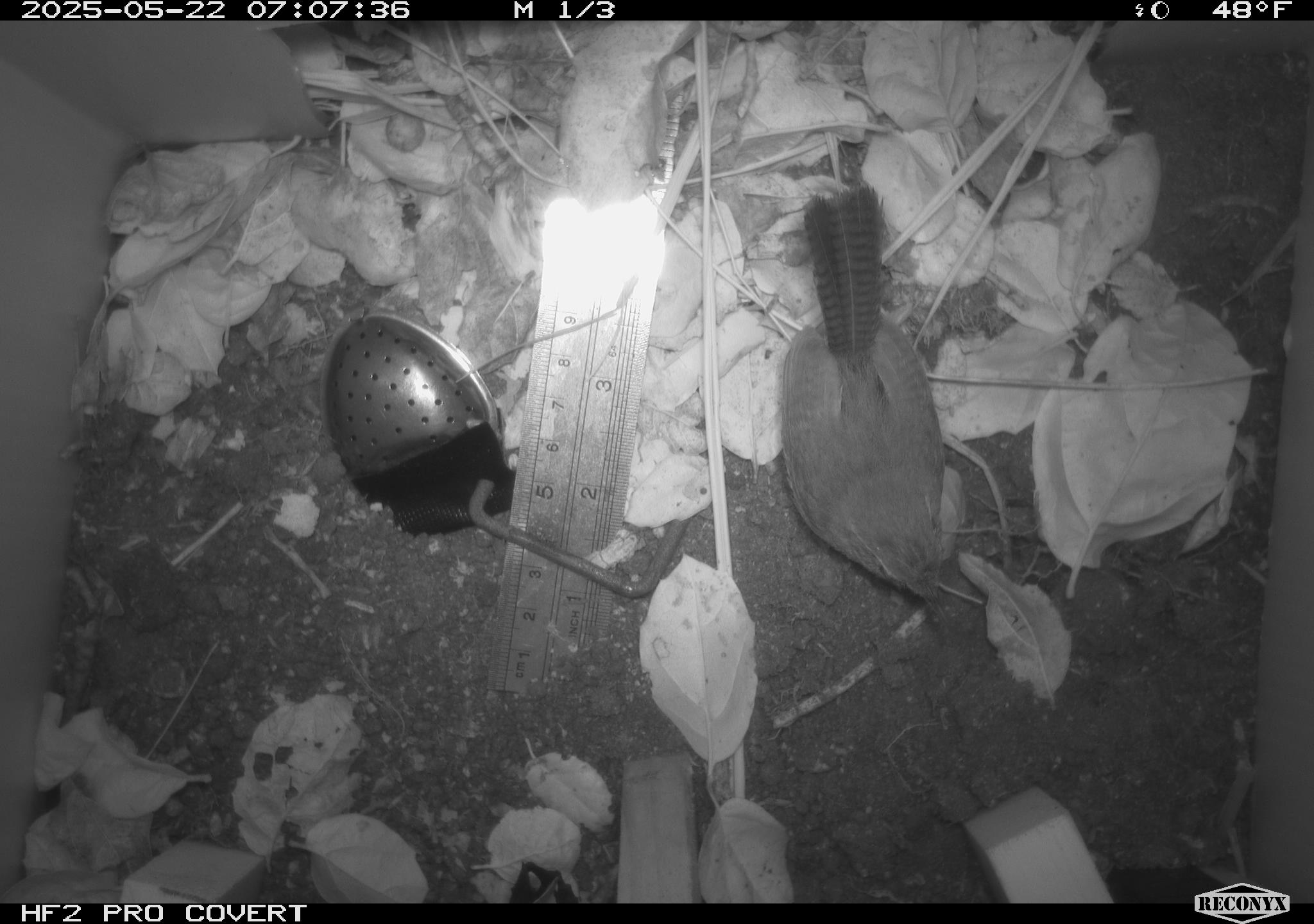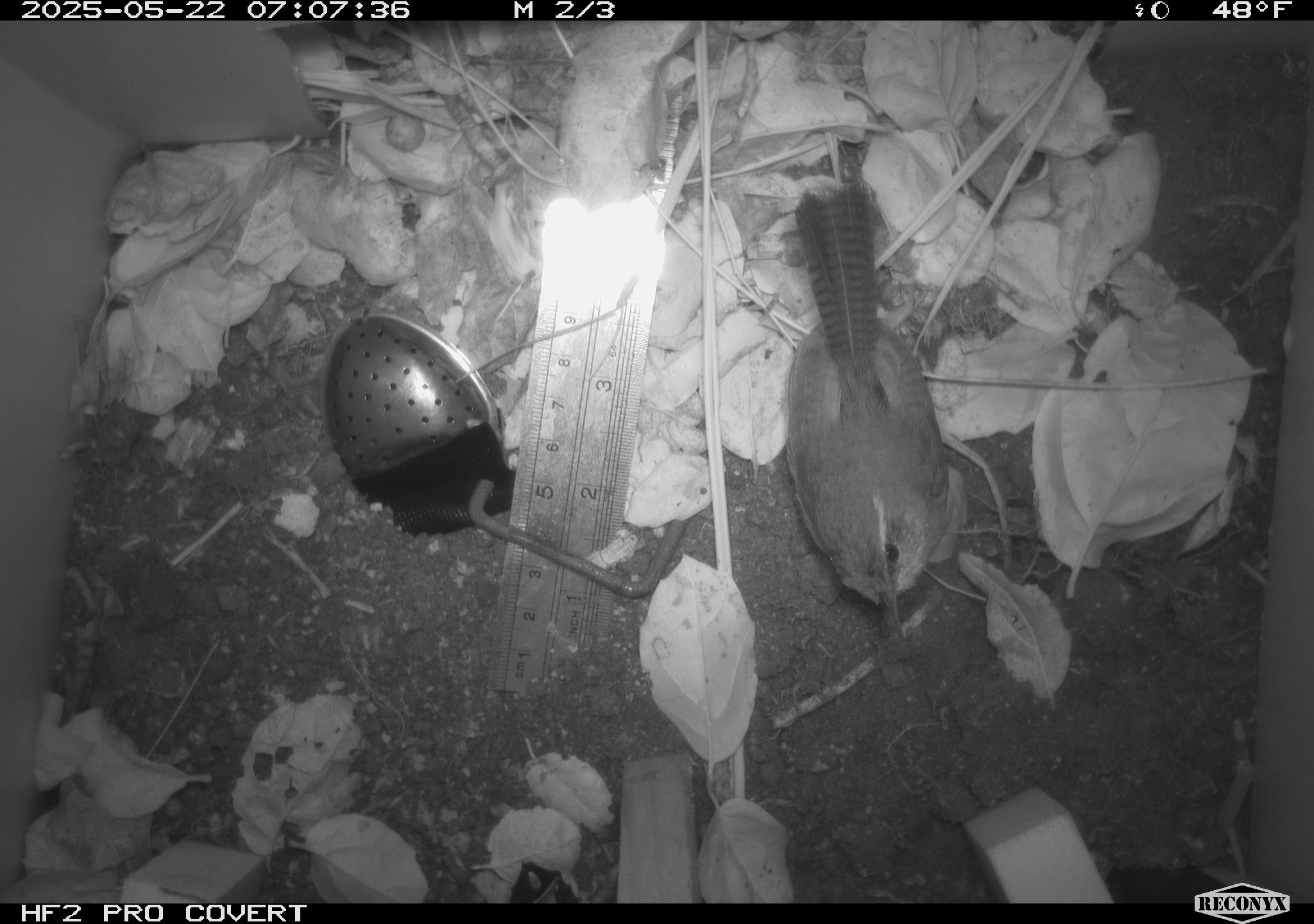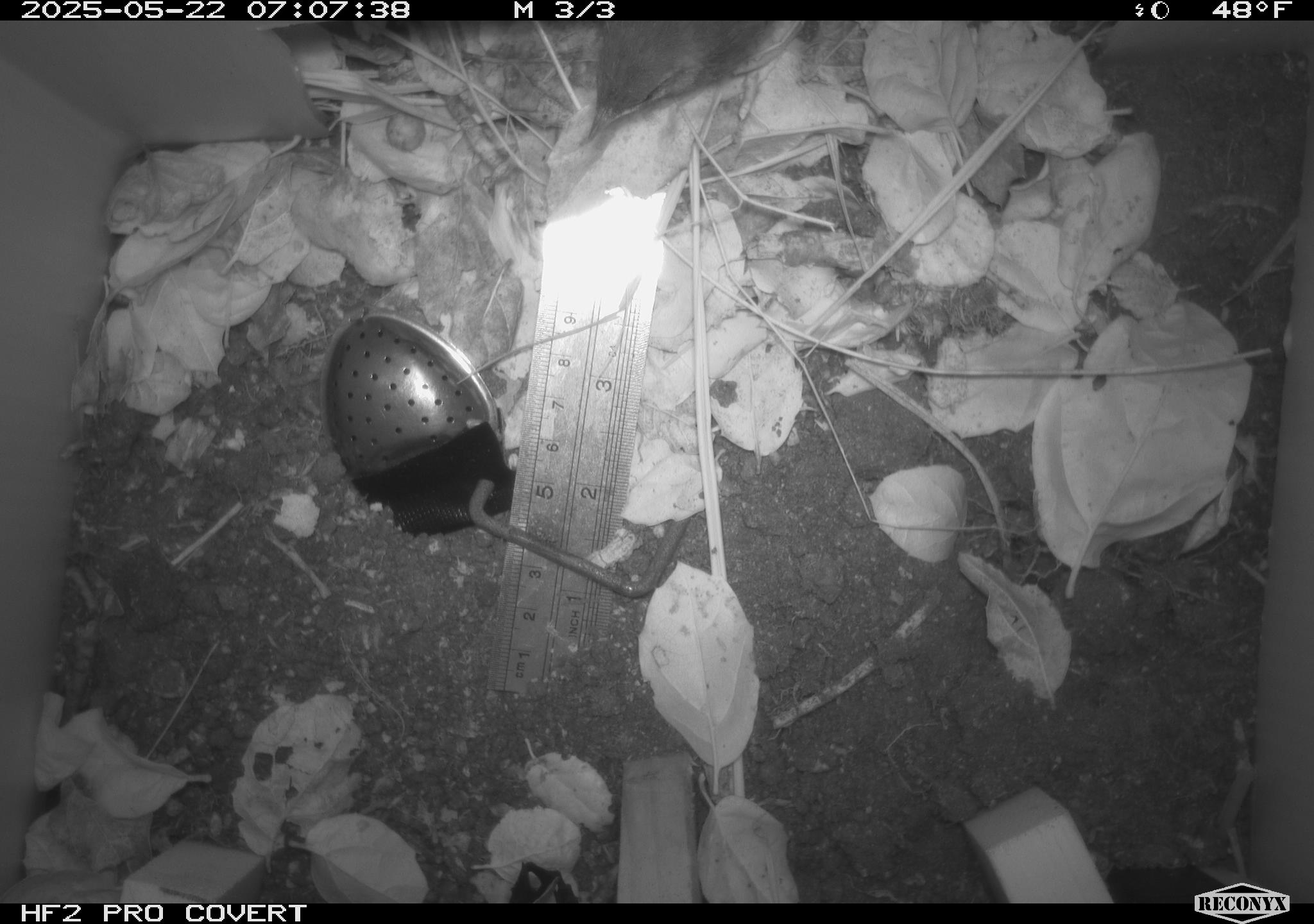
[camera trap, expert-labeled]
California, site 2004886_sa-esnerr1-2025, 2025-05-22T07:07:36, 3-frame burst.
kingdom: Animalia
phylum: Chordata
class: Aves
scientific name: Aves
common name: bird